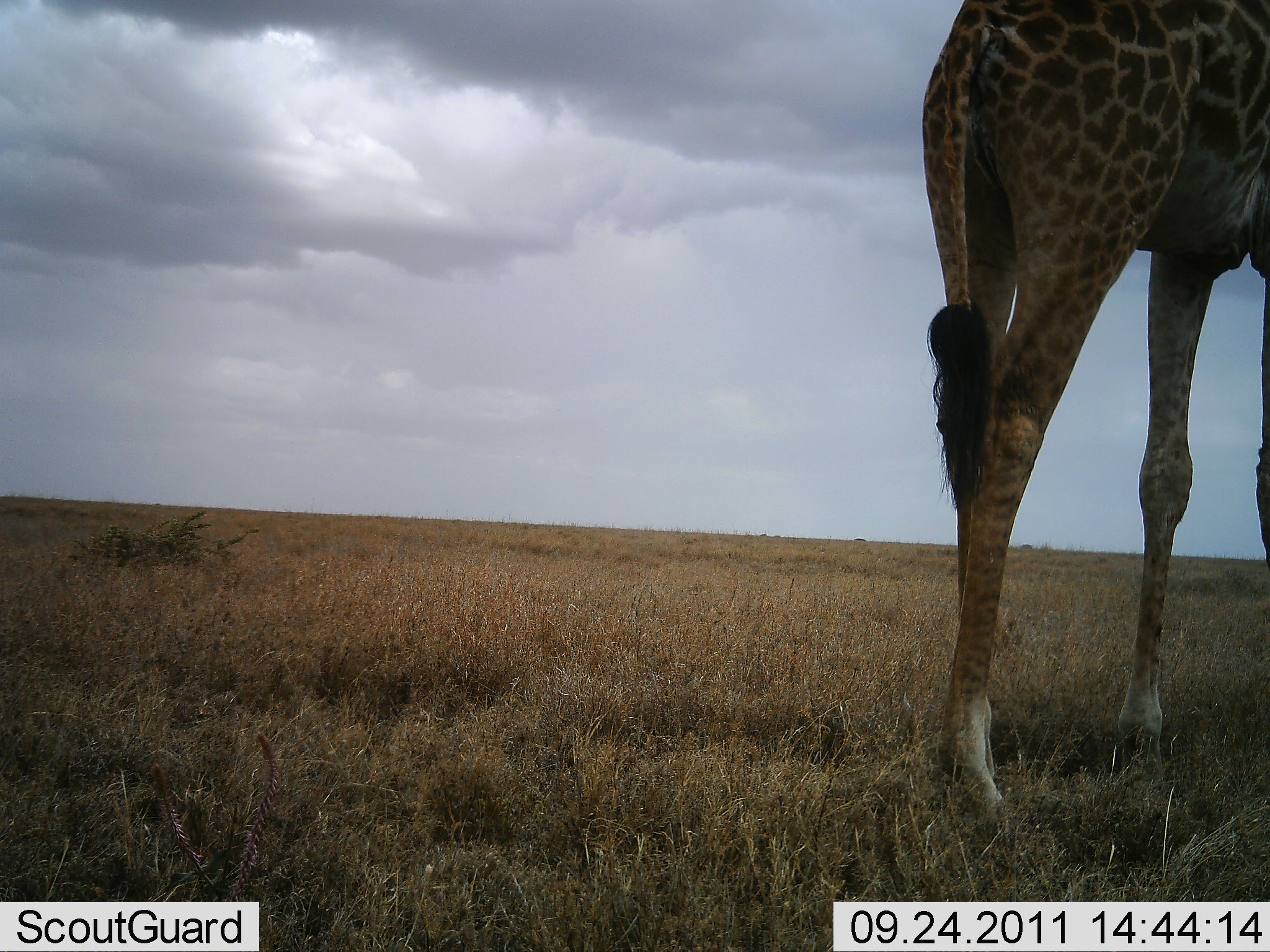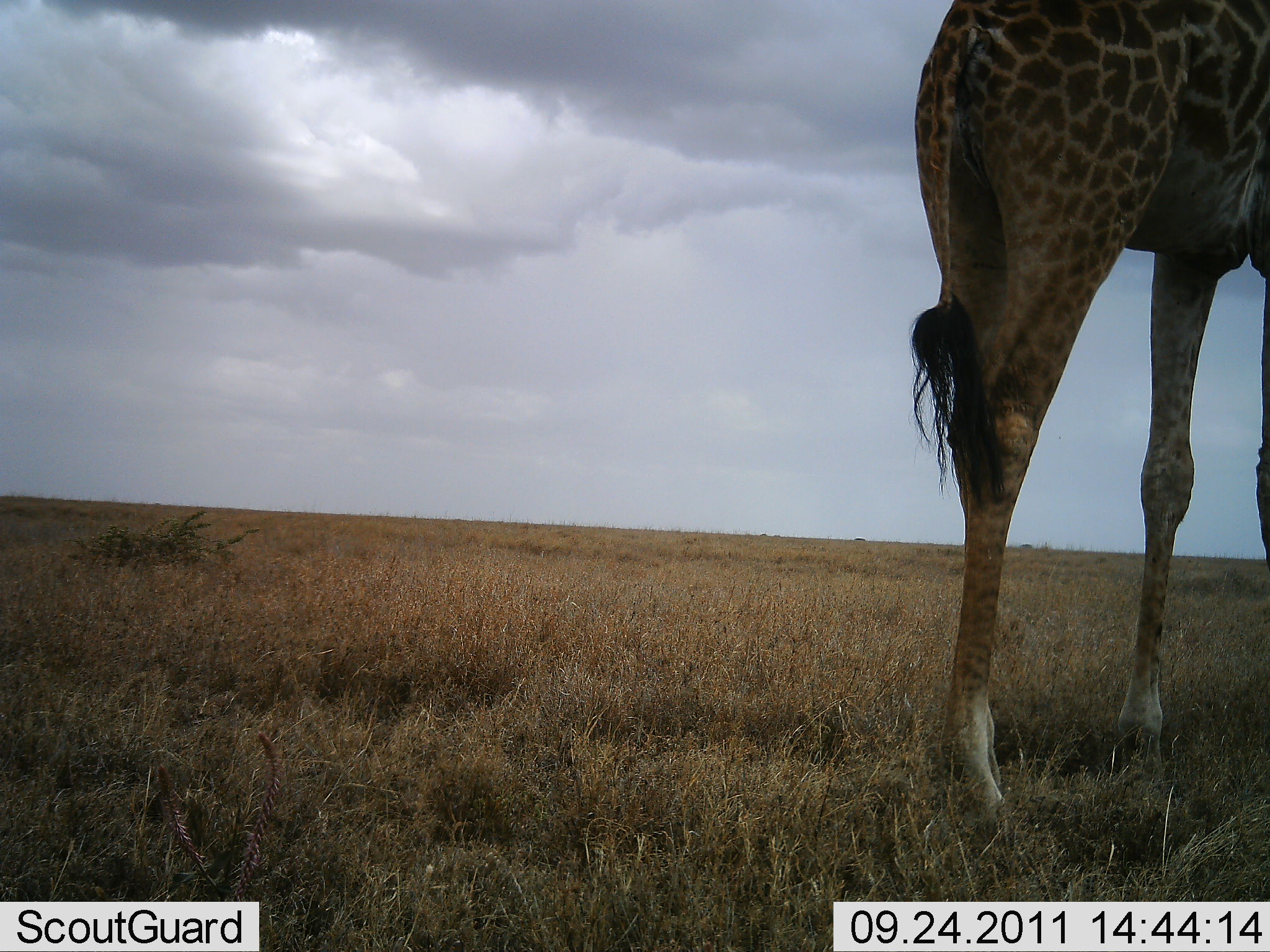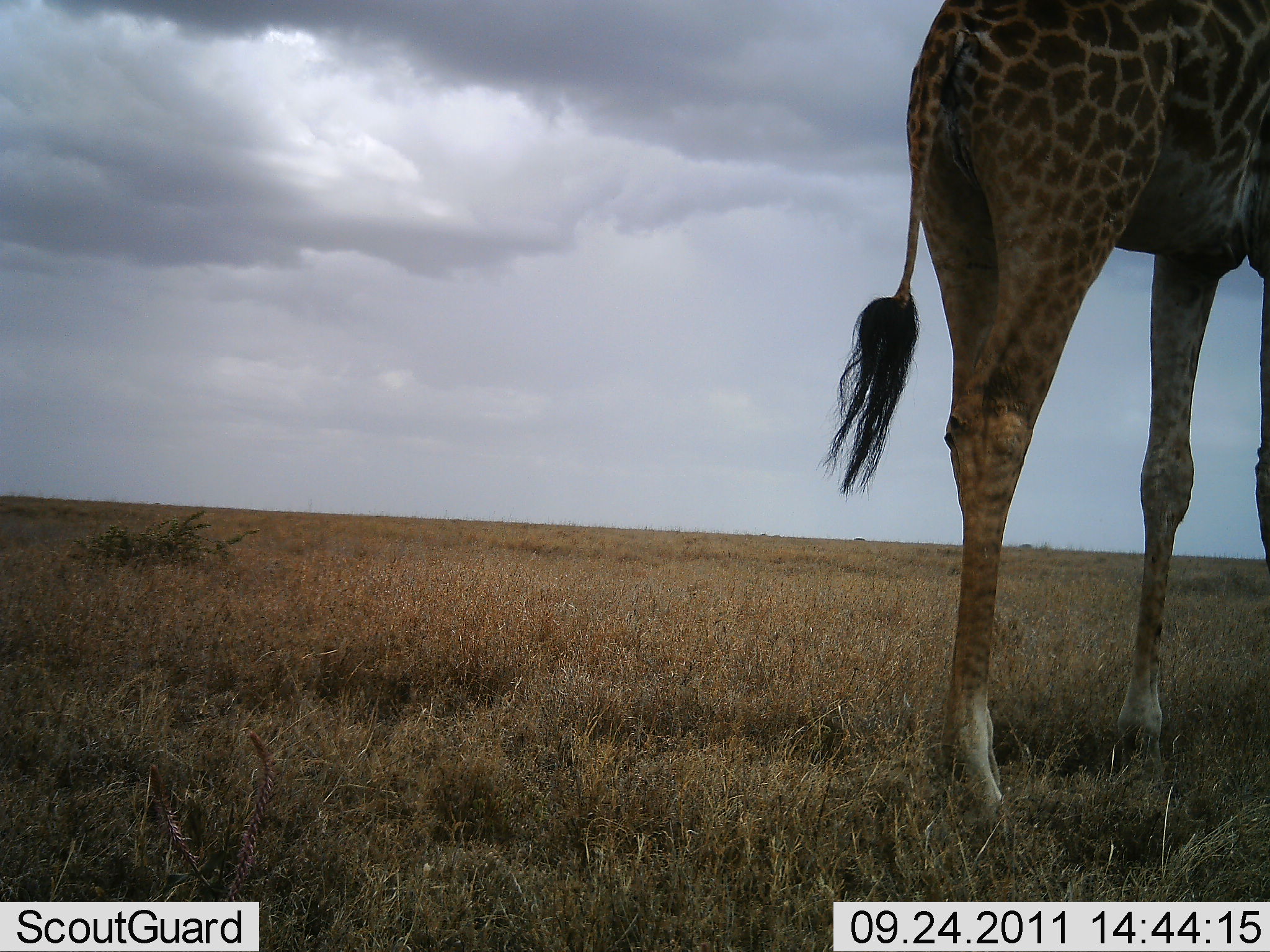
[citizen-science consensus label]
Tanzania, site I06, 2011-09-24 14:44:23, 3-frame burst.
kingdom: Animalia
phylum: Chordata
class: Mammalia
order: Artiodactyla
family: Giraffidae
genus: Giraffa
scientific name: Giraffa camelopardalis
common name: giraffe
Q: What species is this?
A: Giraffe (Giraffa camelopardalis).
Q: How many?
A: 1.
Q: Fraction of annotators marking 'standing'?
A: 100%.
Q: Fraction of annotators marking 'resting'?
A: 0%.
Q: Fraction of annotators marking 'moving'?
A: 0%.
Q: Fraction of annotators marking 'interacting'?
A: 0%.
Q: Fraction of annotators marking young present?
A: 0%.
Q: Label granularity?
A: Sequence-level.